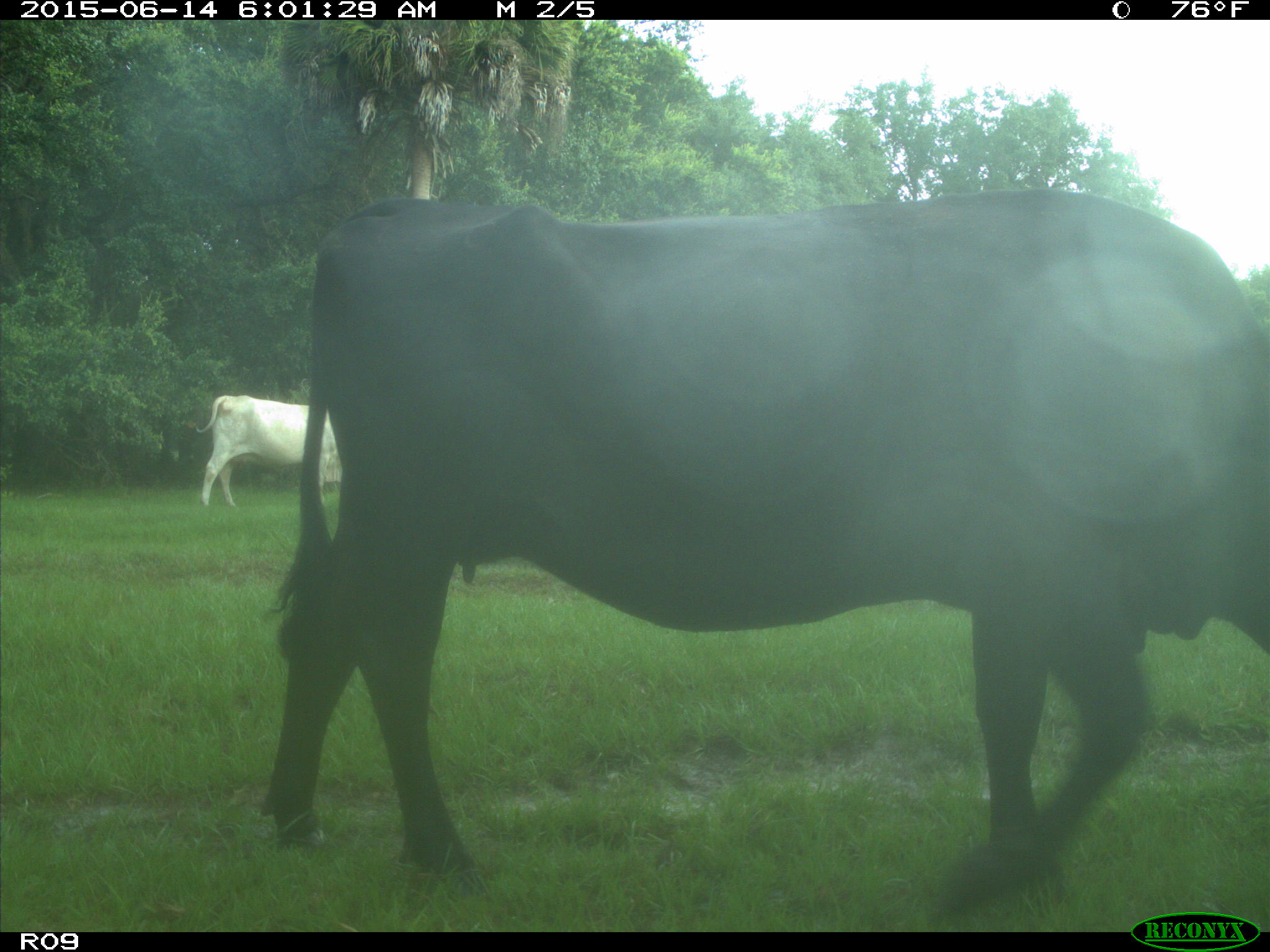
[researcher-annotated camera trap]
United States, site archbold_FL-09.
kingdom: Animalia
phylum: Chordata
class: Mammalia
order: Artiodactyla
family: Bovidae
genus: Bos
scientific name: Bos taurus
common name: domestic cow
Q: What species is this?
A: Bos taurus (domestic cow).